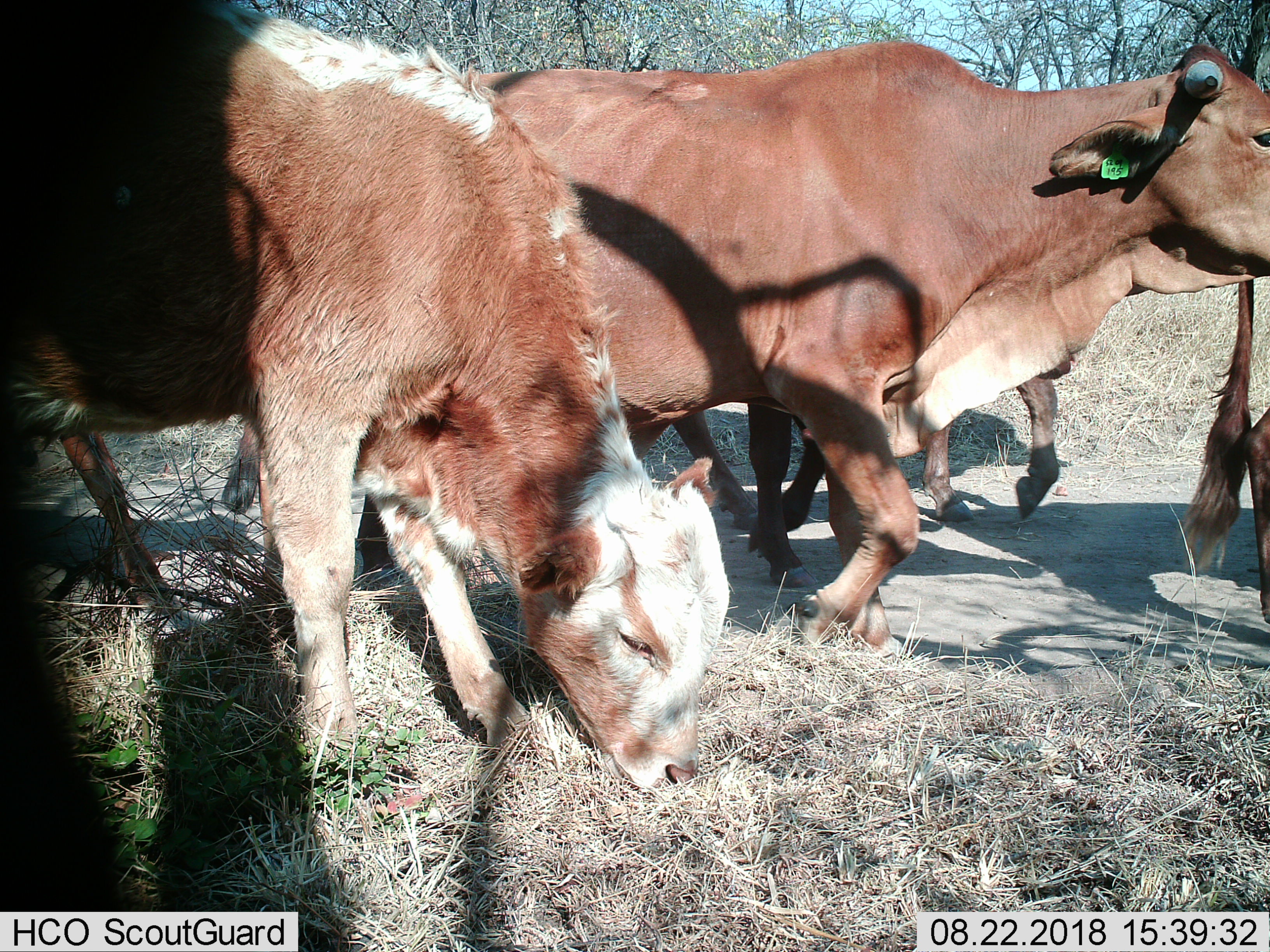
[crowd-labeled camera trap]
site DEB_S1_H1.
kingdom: Animalia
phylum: Chordata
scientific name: Vertebrata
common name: domestic animal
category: domesticanimal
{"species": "domesticanimal (domestic animal) (Vertebrata)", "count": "5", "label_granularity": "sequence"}